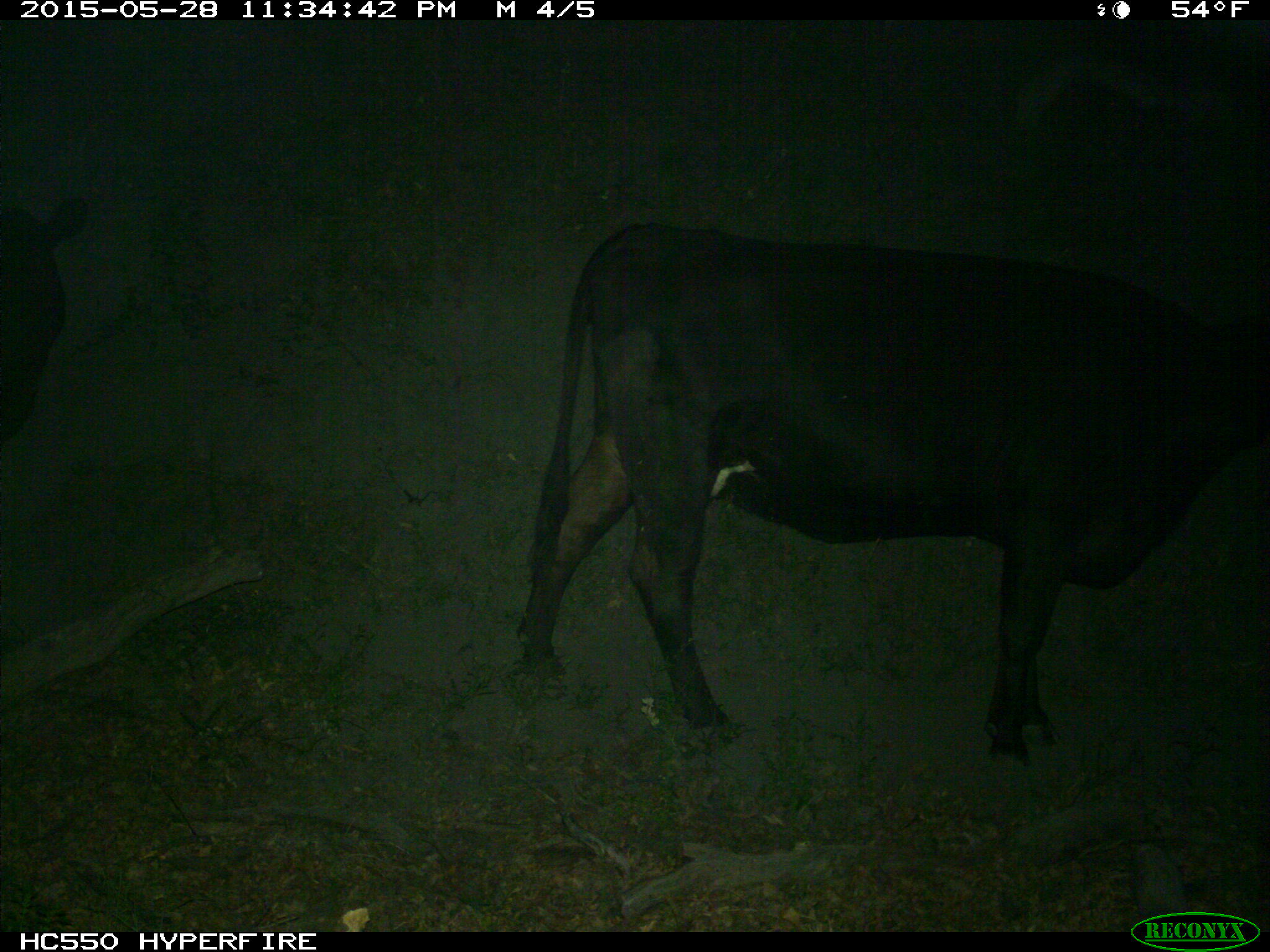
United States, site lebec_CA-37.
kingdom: Animalia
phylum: Chordata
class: Mammalia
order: Artiodactyla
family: Bovidae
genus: Bos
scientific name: Bos taurus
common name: domestic cow